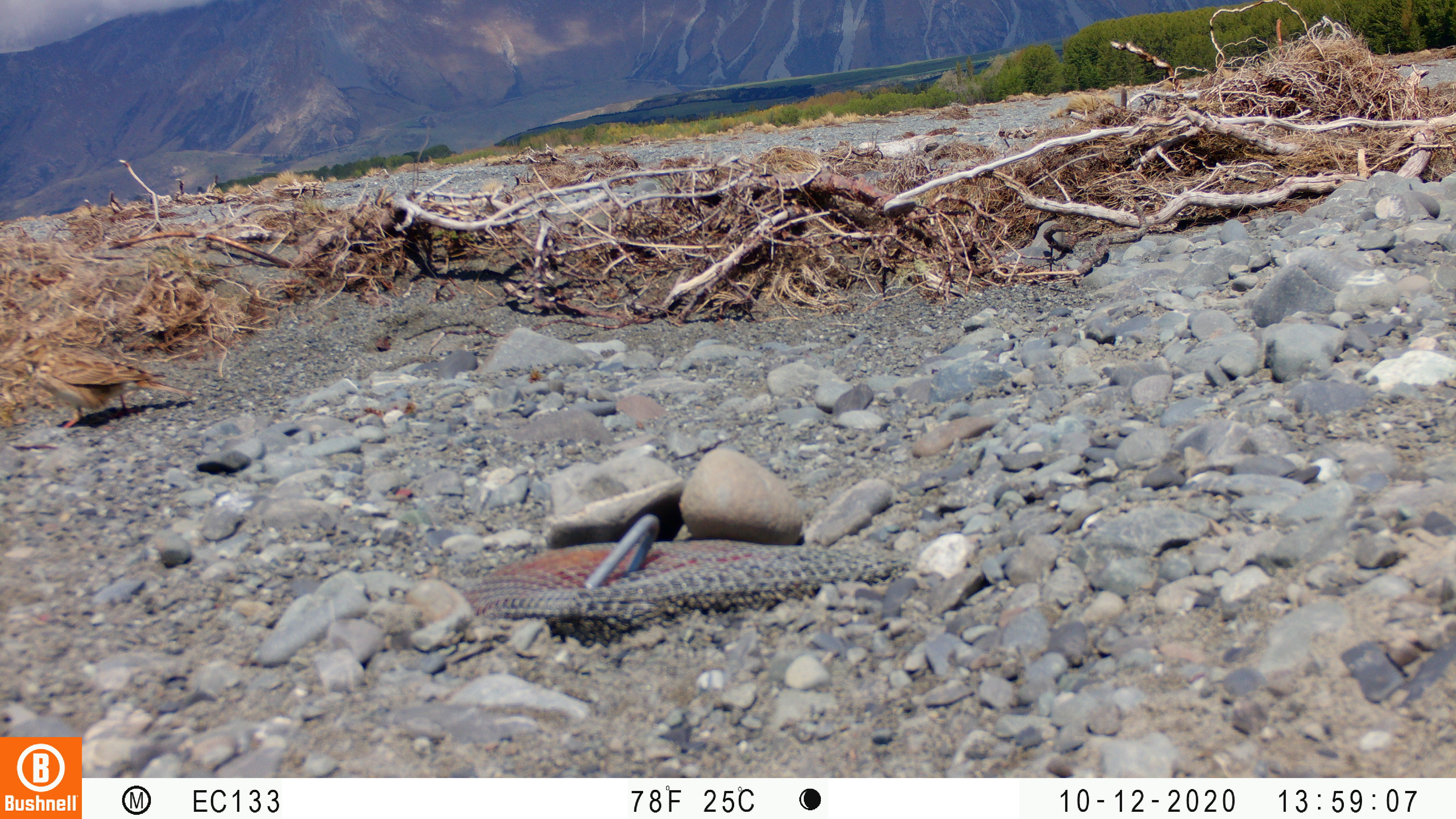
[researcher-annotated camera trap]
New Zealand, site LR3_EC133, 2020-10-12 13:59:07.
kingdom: Animalia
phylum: Chordata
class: Aves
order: Passeriformes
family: Motacillidae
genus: Anthus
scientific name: Anthus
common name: pipit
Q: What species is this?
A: Pipit (Anthus).